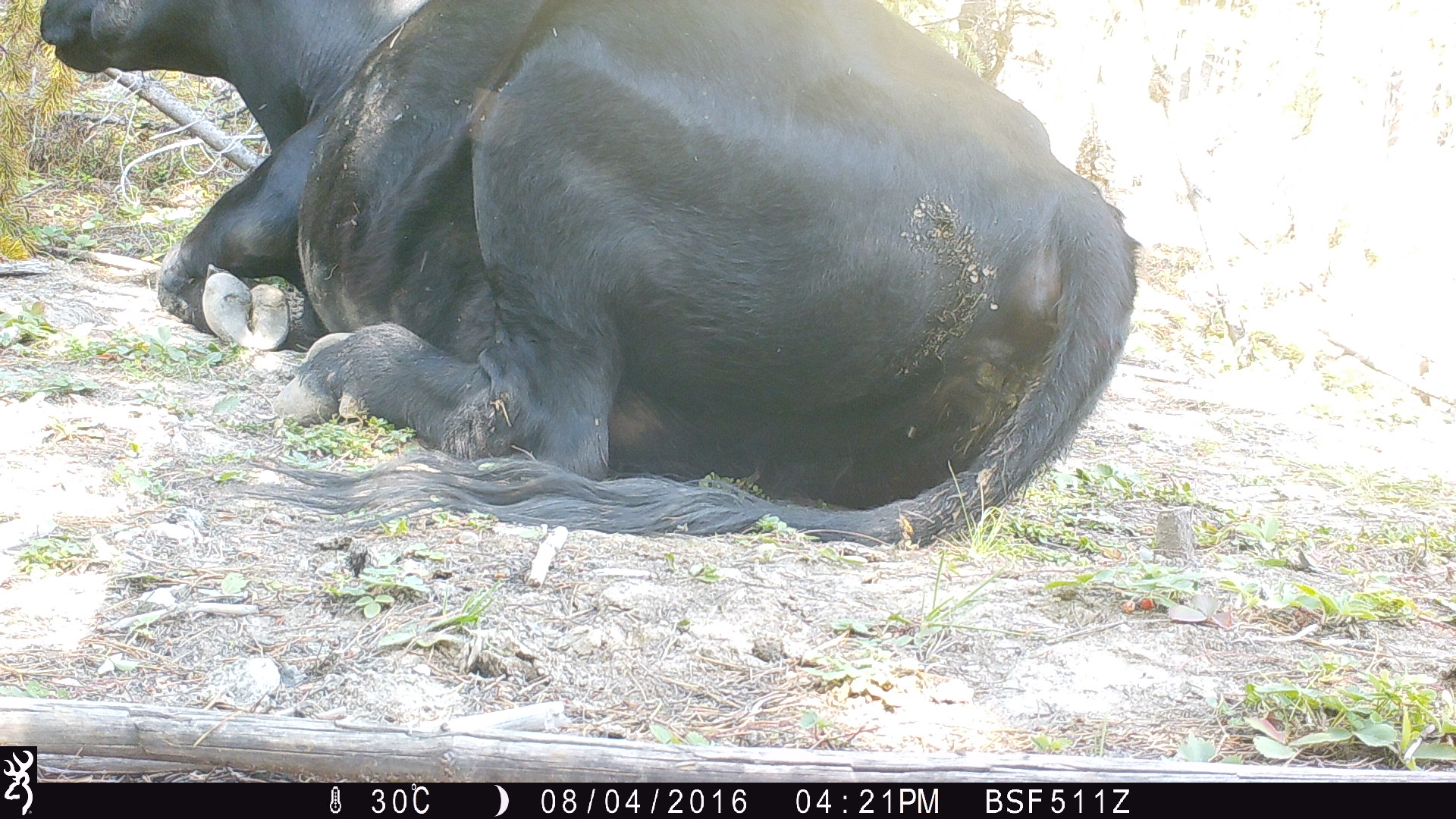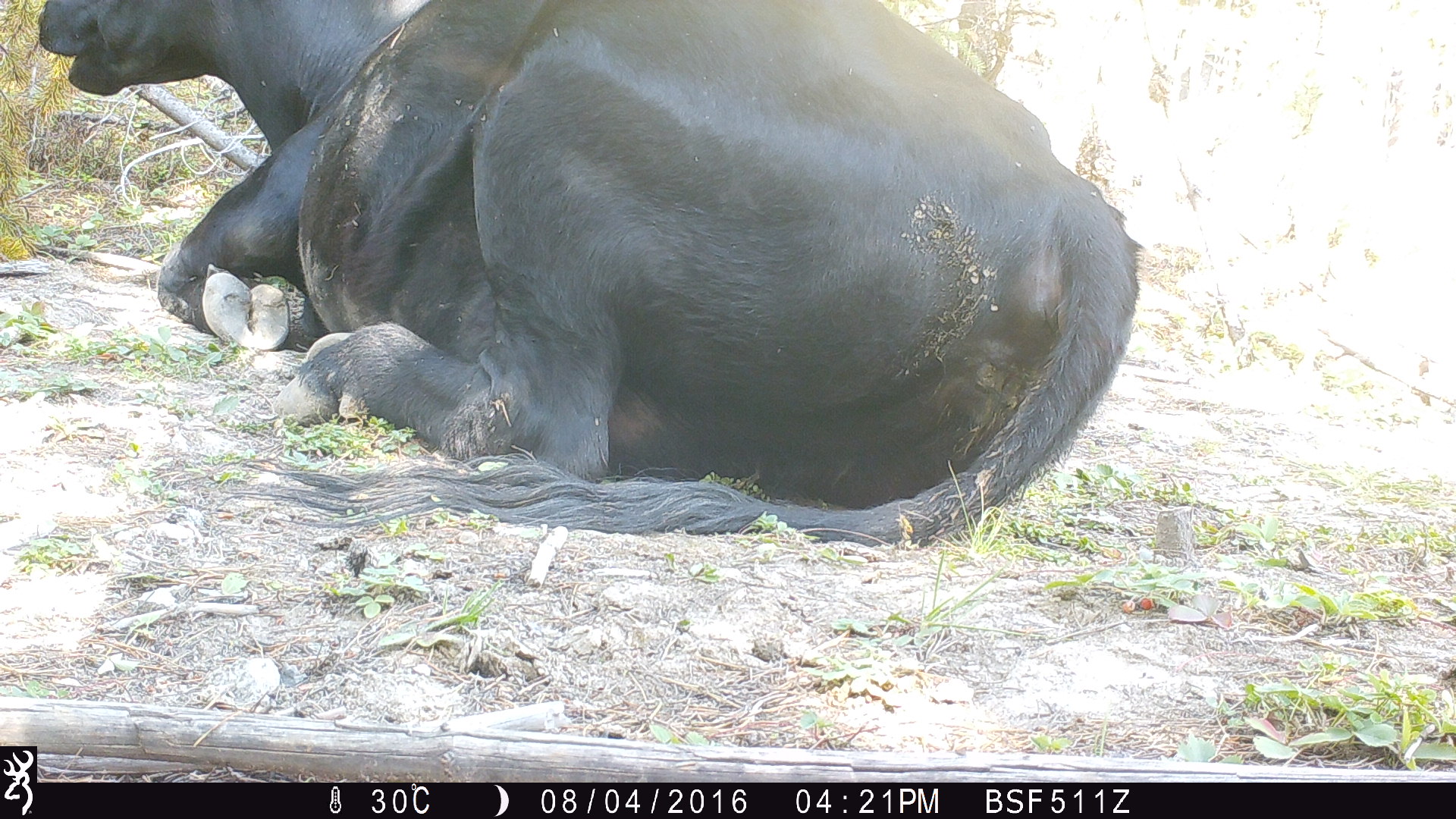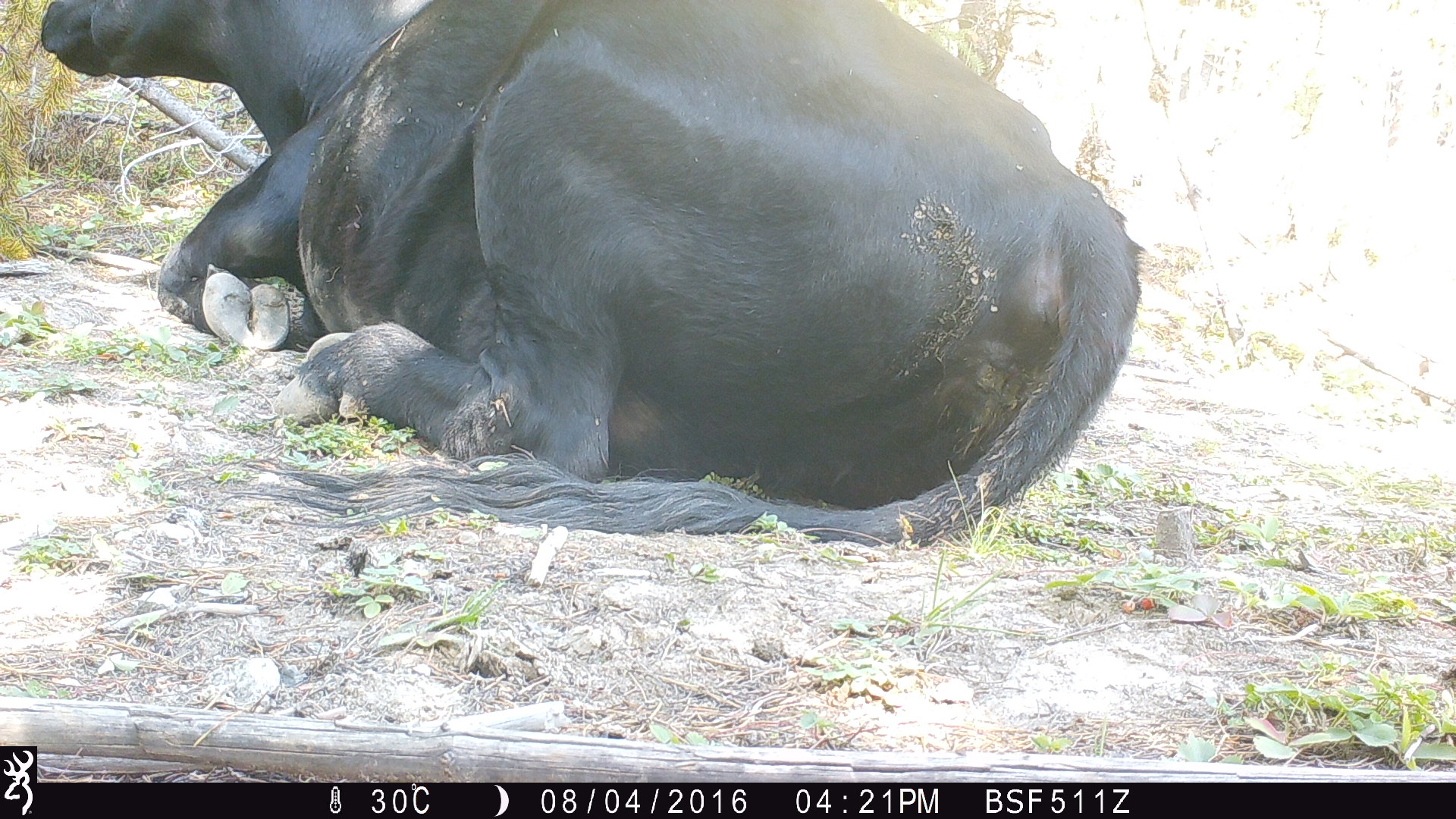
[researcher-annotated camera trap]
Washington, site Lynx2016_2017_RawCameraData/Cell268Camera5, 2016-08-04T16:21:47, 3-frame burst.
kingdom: Animalia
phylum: Chordata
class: Mammalia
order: Artiodactyla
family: Bovidae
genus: Bos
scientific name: Bos taurus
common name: domestic cattle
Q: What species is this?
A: Domestic cattle (Bos taurus).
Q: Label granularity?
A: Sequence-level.